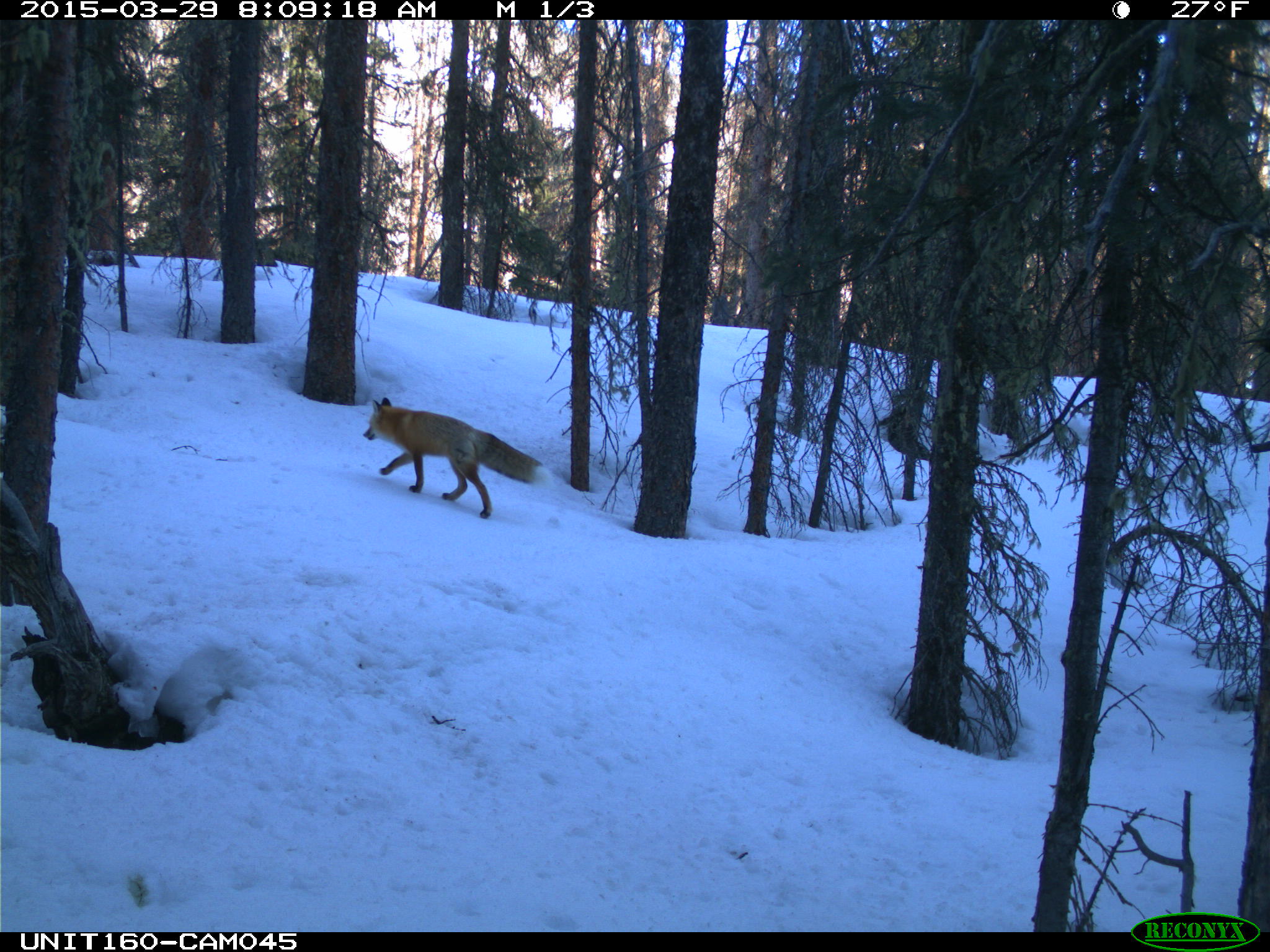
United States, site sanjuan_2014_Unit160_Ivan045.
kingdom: Animalia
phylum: Chordata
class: Mammalia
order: Carnivora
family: Canidae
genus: Vulpes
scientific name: Vulpes vulpes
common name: red fox